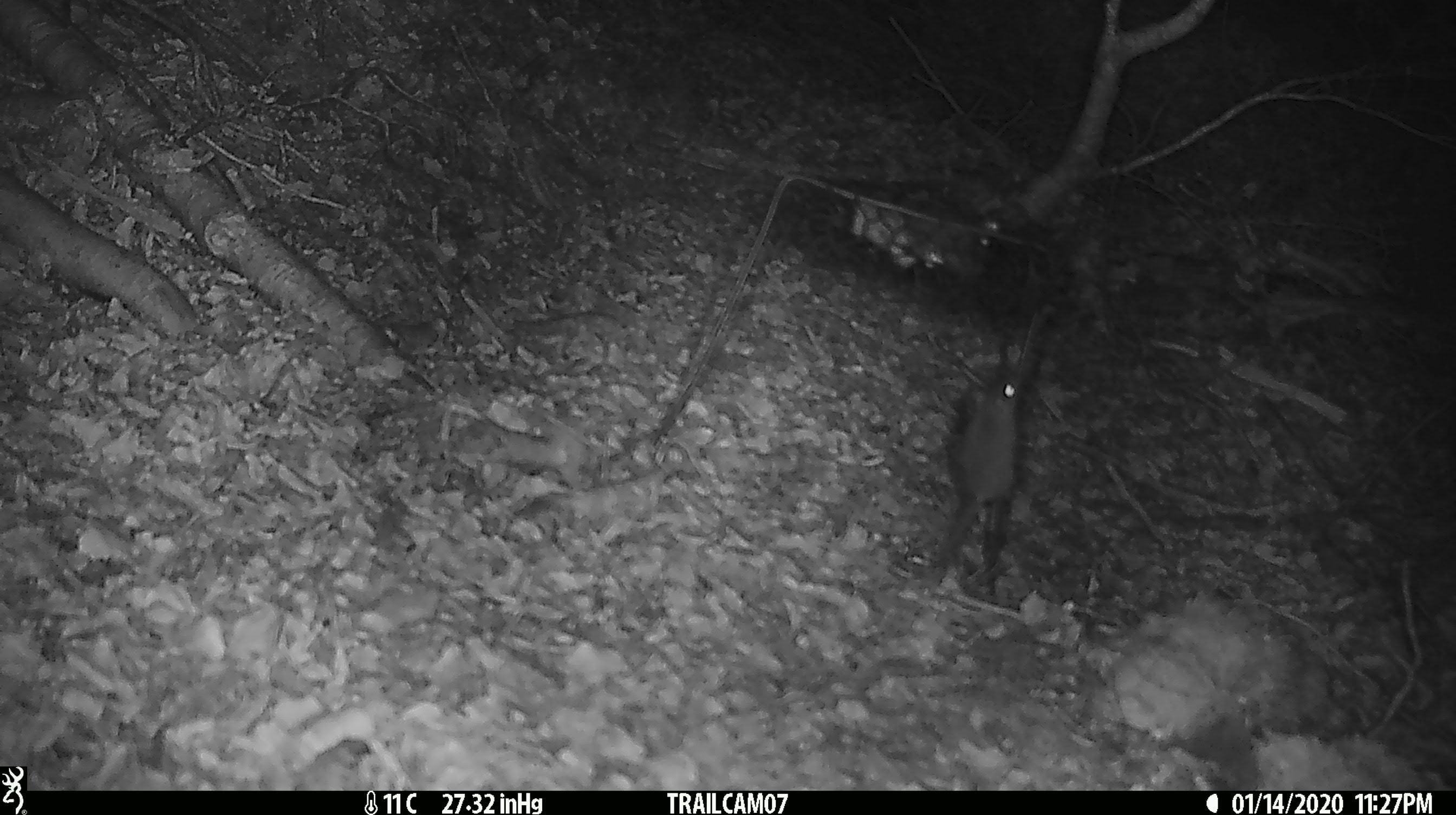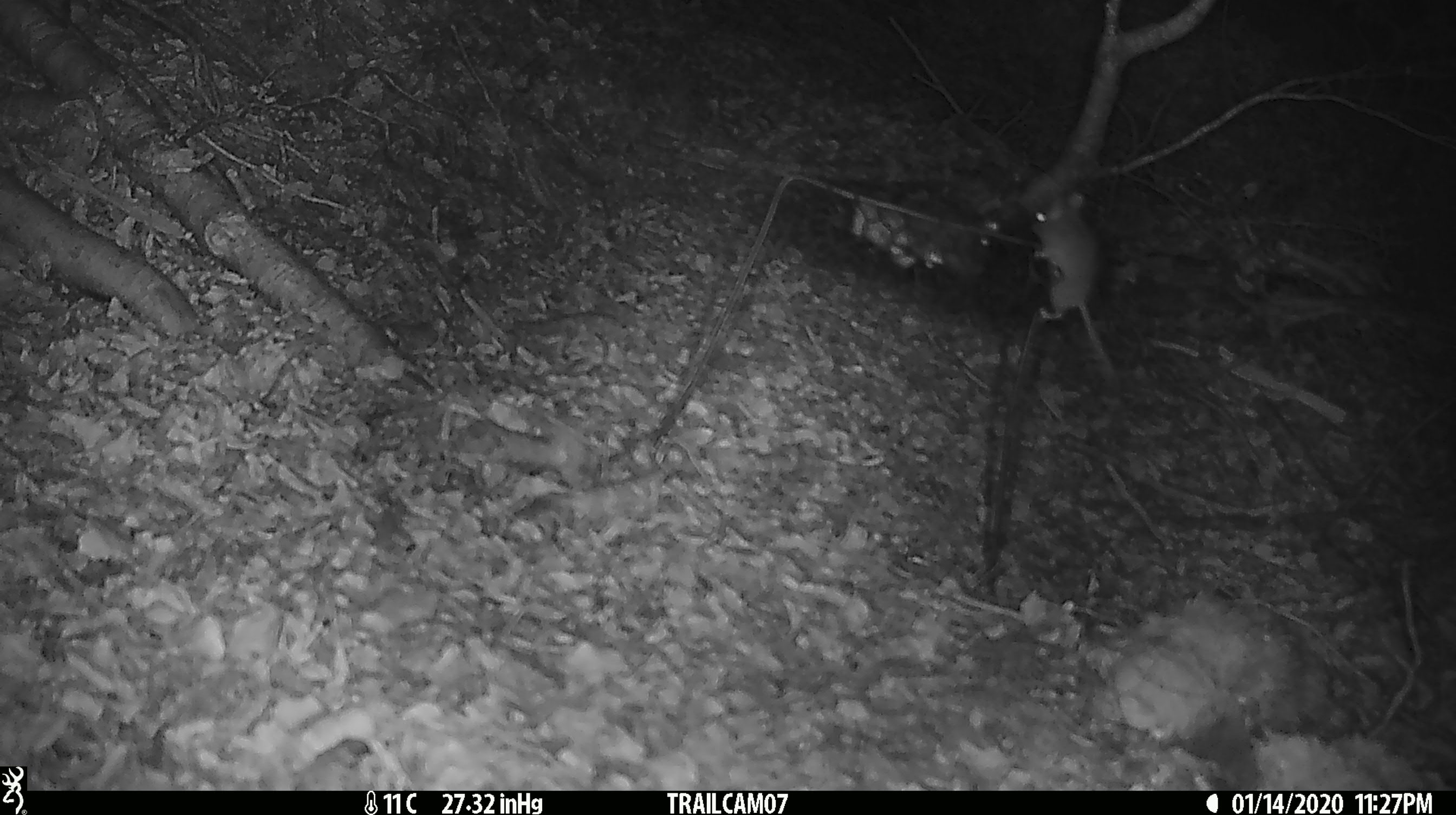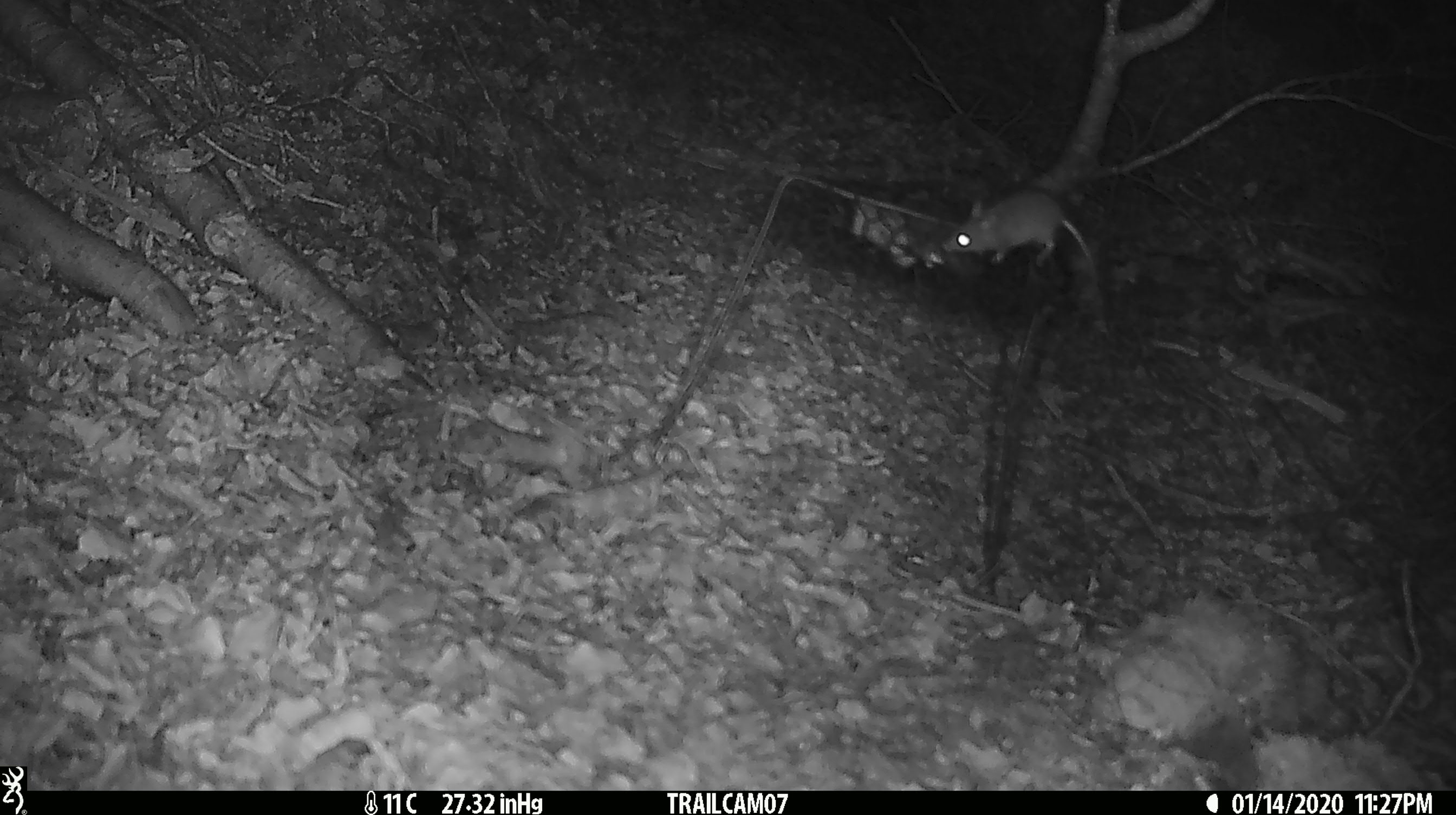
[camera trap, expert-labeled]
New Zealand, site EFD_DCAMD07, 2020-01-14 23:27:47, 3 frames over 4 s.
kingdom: Animalia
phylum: Chordata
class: Mammalia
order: Rodentia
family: Muridae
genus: Mus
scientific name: Mus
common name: mouse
Mouse (Mus).